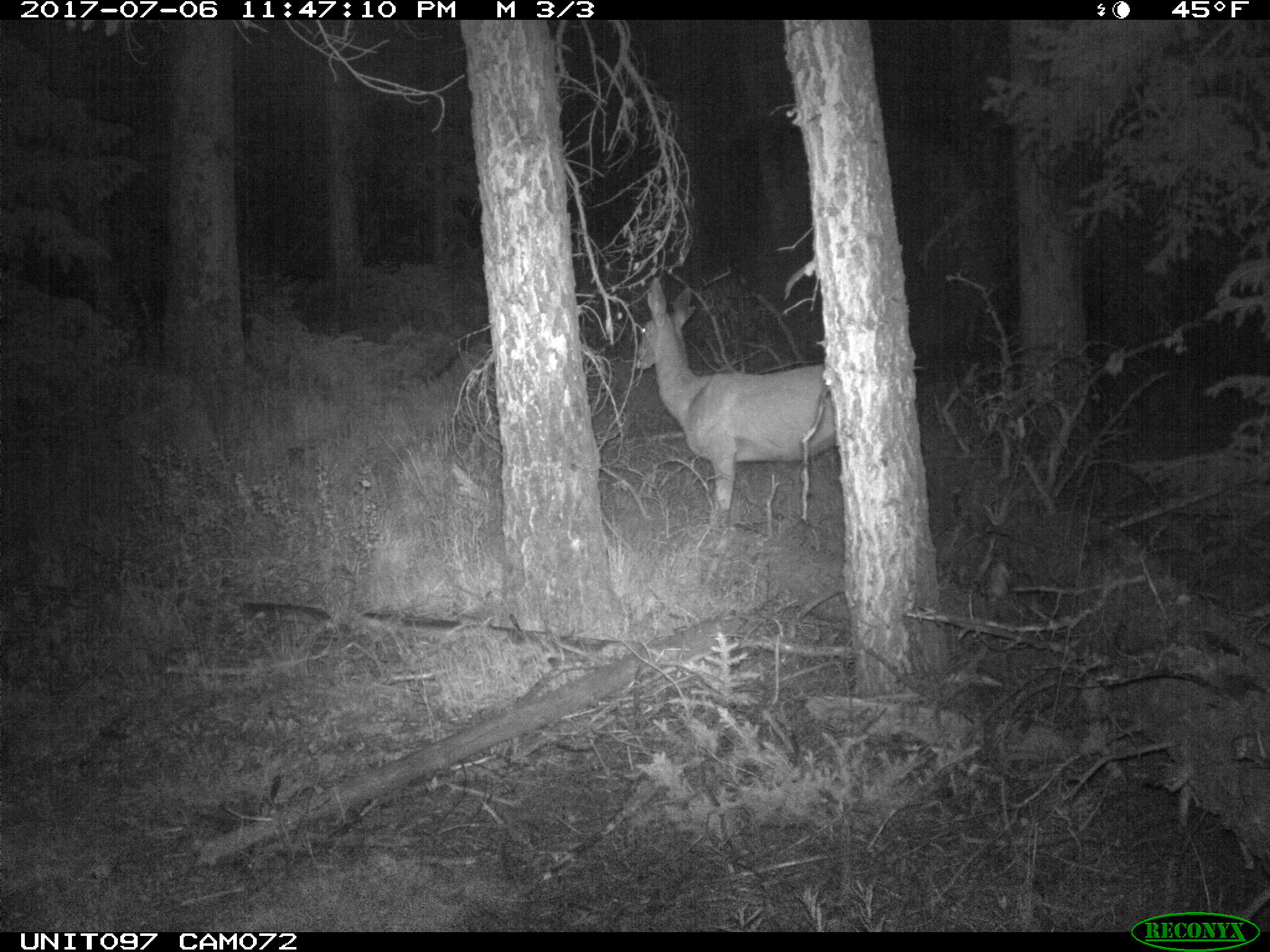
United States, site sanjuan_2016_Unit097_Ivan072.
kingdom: Animalia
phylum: Chordata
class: Mammalia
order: Artiodactyla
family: Cervidae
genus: Odocoileus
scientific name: Odocoileus hemionus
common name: mule deer